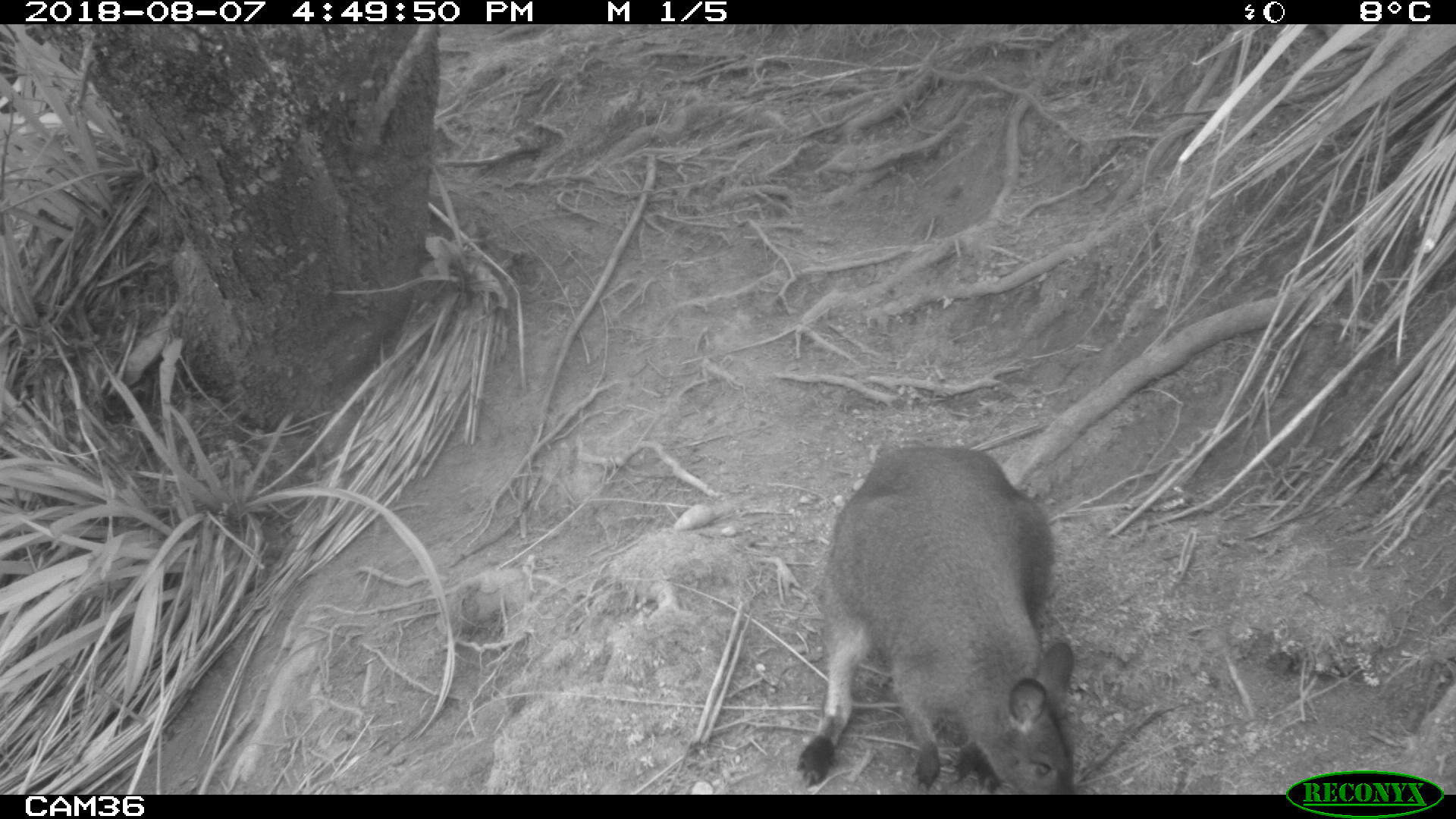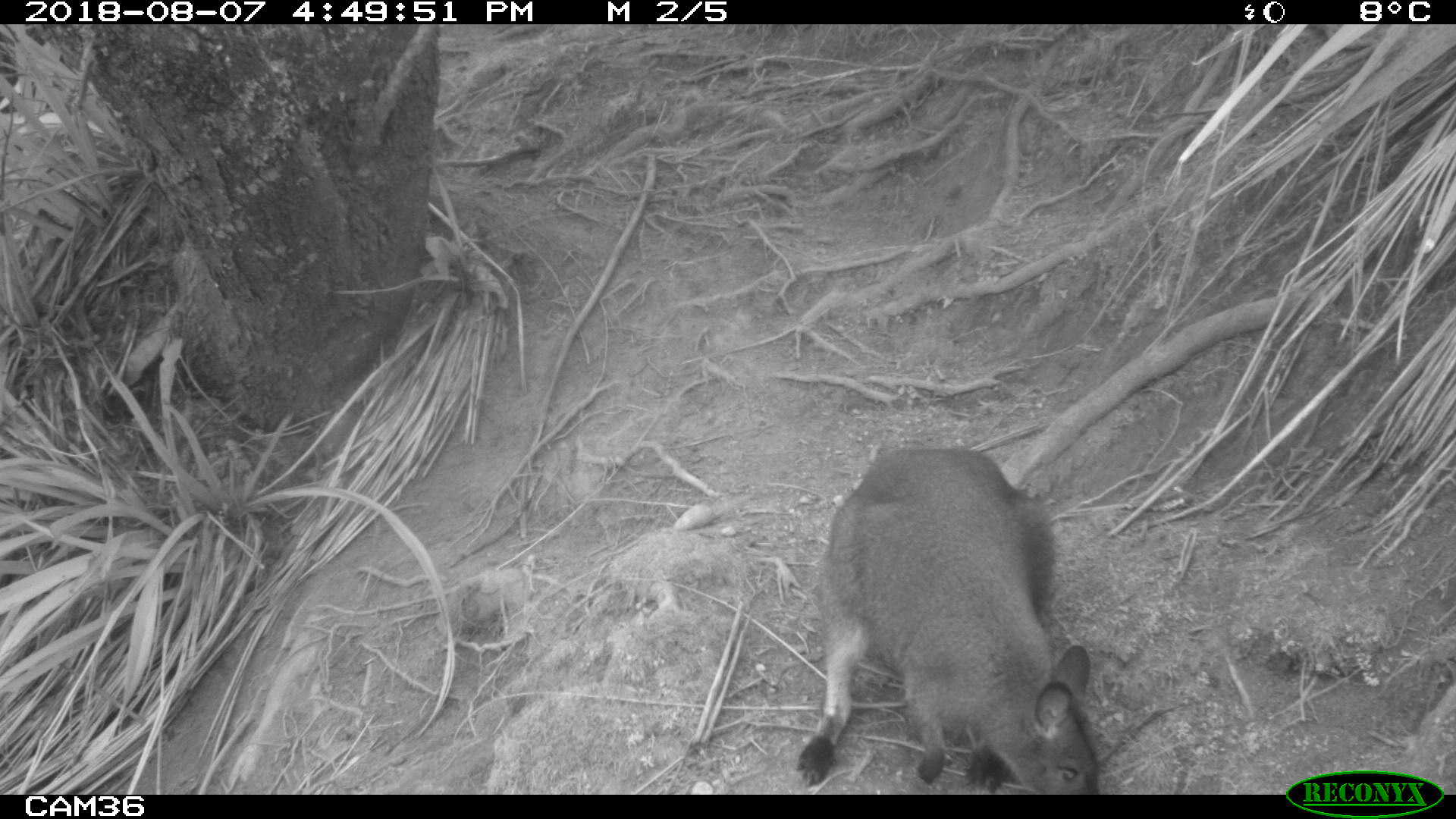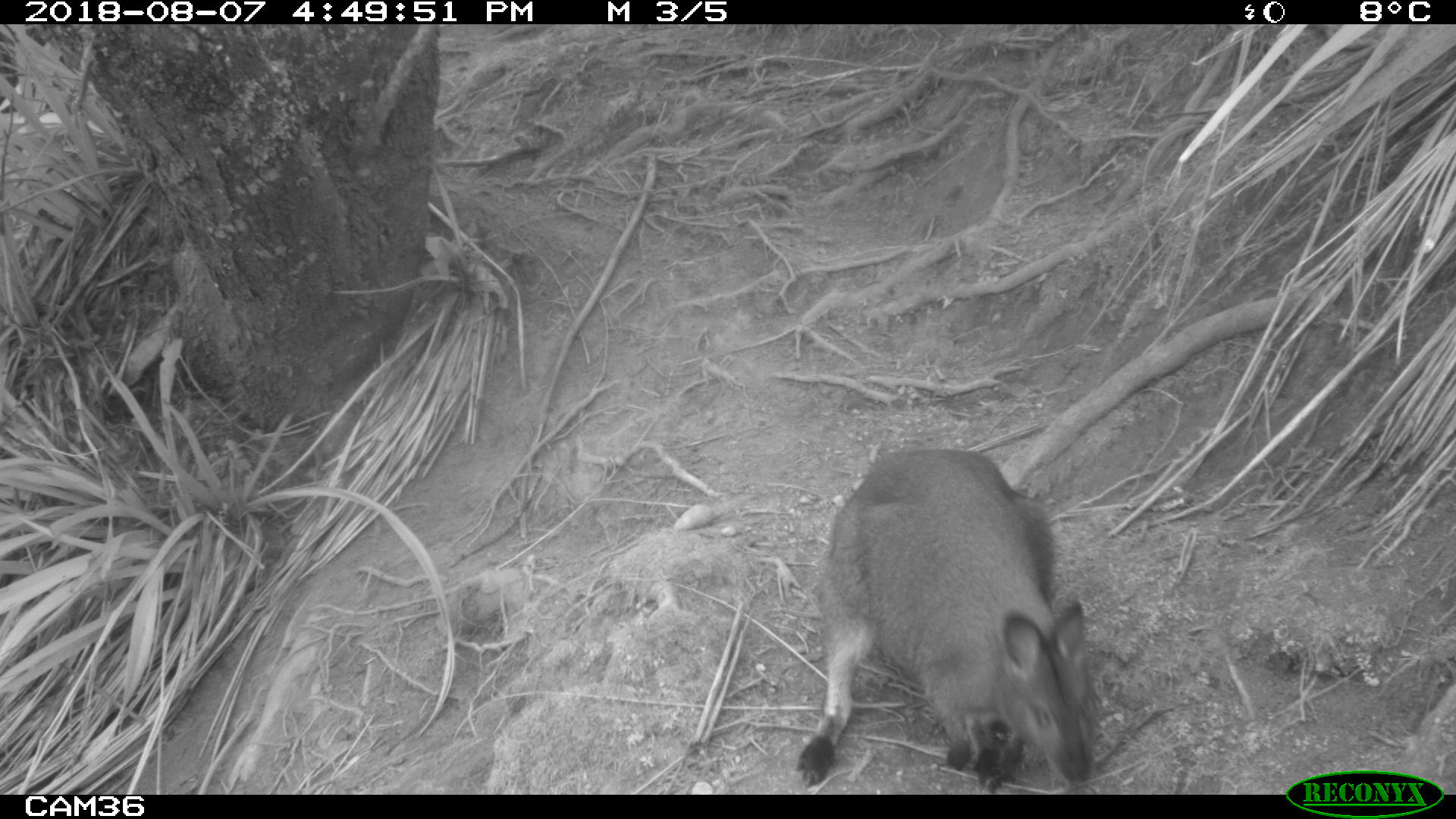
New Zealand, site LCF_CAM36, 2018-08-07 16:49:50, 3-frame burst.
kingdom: Animalia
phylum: Chordata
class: Mammalia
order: Diprotodontia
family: Macropodidae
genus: Notamacropus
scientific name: Notamacropus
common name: wallaby